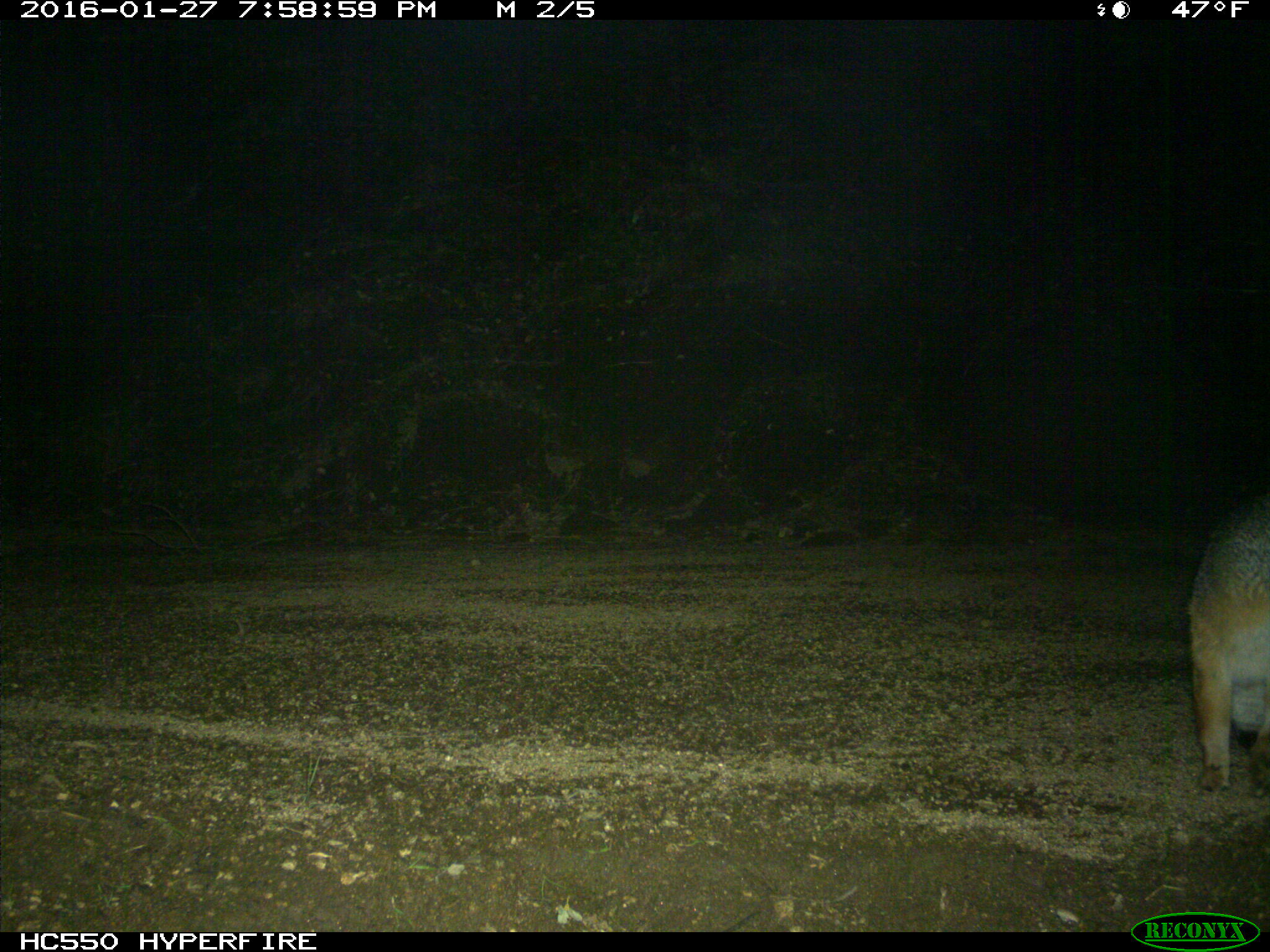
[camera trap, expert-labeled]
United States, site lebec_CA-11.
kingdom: Animalia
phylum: Chordata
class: Mammalia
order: Carnivora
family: Canidae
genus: Urocyon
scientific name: Urocyon cinereoargenteus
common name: gray fox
Urocyon cinereoargenteus (gray fox).